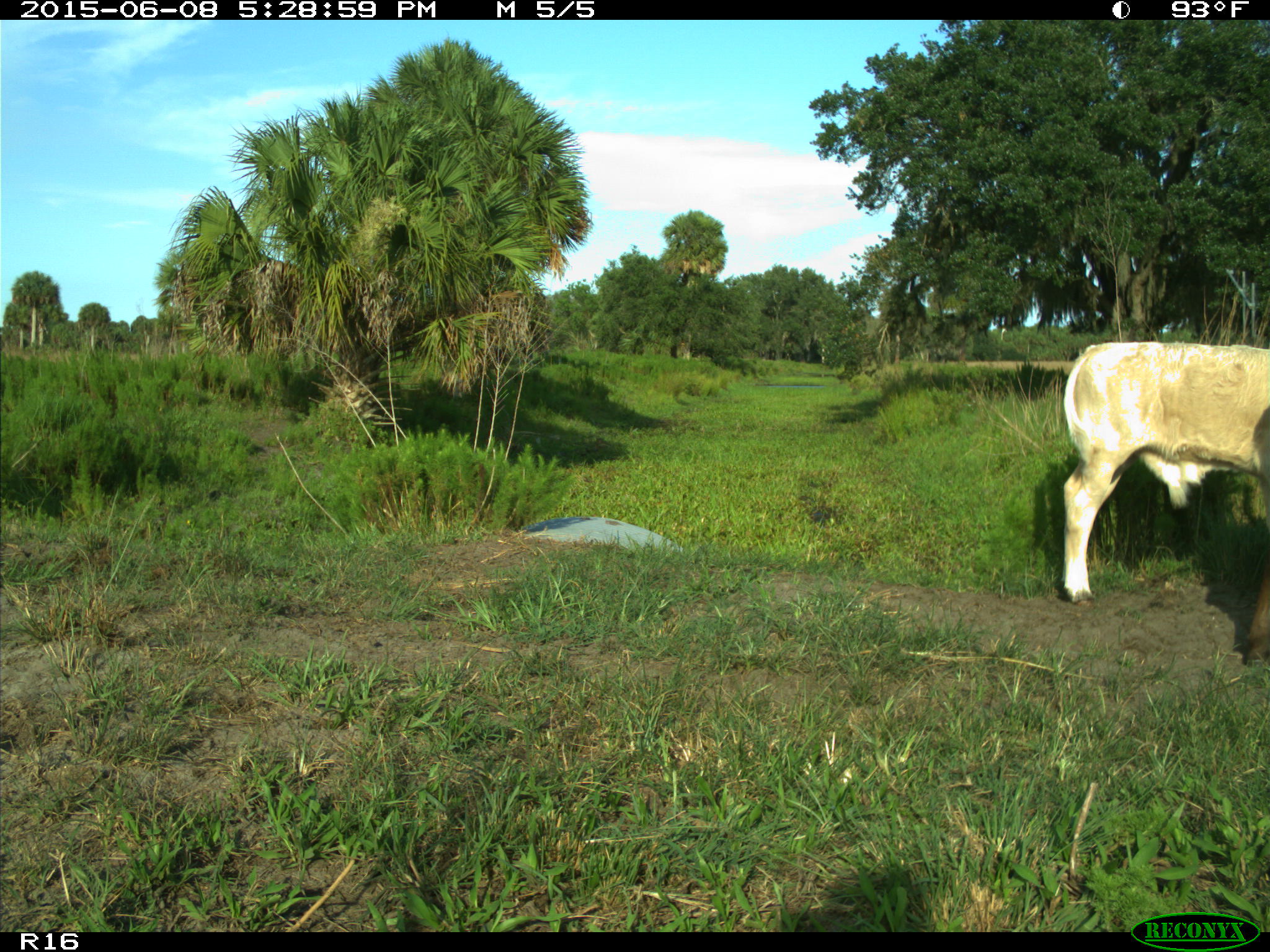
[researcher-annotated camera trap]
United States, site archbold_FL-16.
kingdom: Animalia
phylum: Chordata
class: Mammalia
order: Artiodactyla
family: Bovidae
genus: Bos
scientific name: Bos taurus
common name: domestic cow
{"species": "Bos taurus (domestic cow)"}